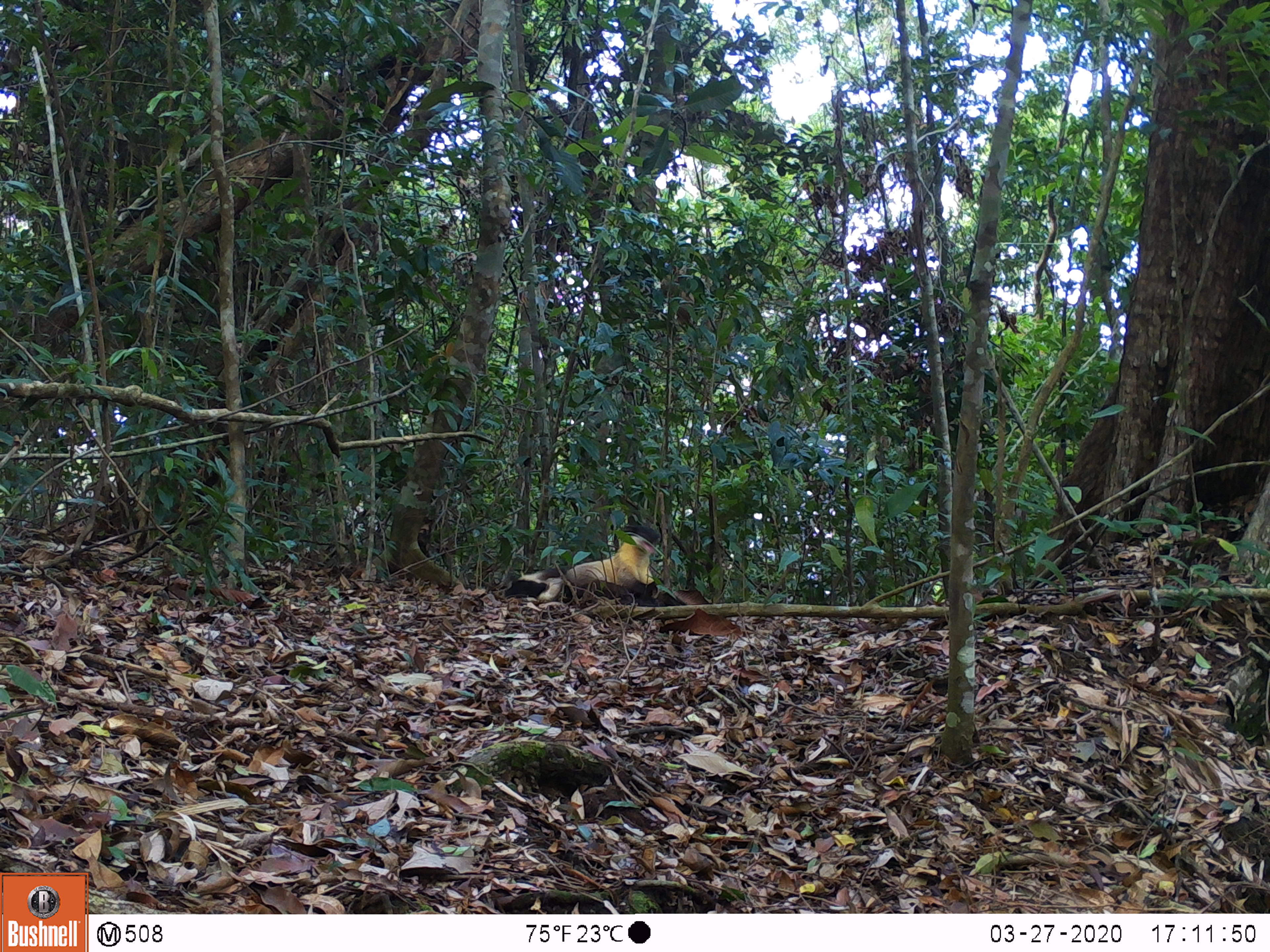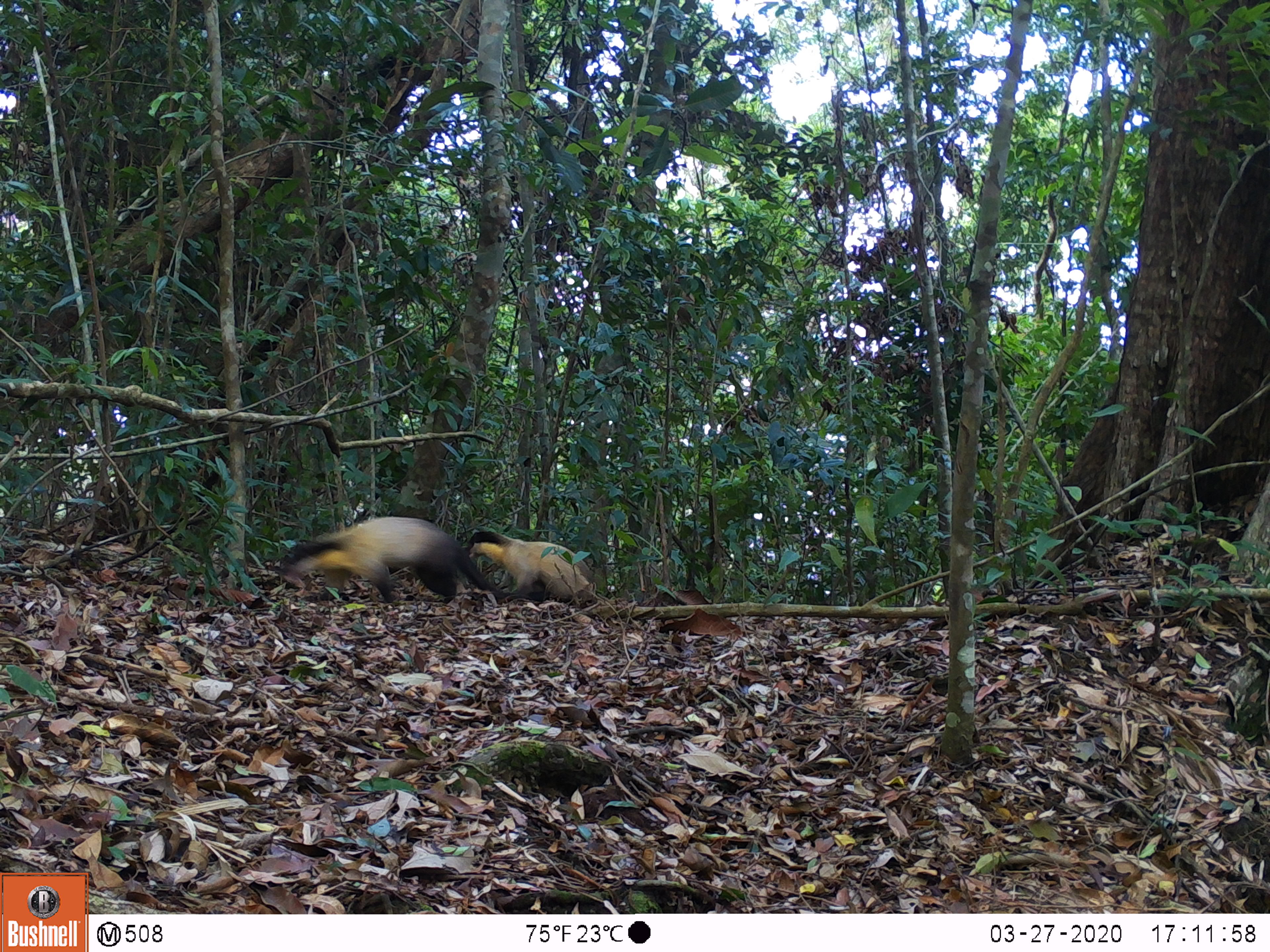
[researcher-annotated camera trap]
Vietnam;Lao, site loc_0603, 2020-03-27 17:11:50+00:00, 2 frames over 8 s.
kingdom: Animalia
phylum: Chordata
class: Mammalia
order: Carnivora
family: Mustelidae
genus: Martes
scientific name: Martes flavigula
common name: yellow-throated marten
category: yellow throated marten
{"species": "yellow throated marten (yellow-throated marten) (Martes flavigula)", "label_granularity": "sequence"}